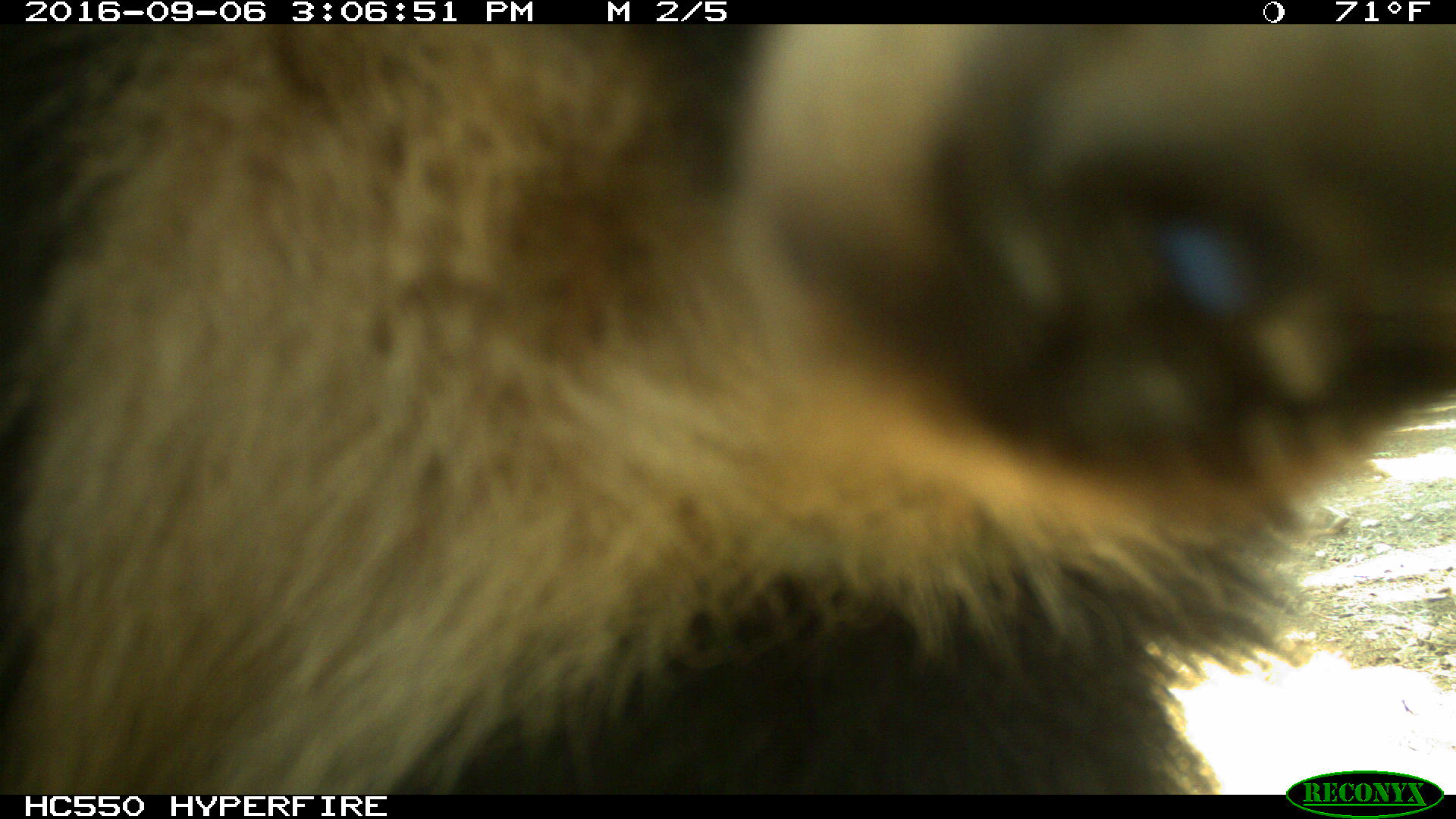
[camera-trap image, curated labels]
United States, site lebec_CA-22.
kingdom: Animalia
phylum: Chordata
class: Mammalia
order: Carnivora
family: Ursidae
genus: Ursus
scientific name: Ursus americanus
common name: american black bear